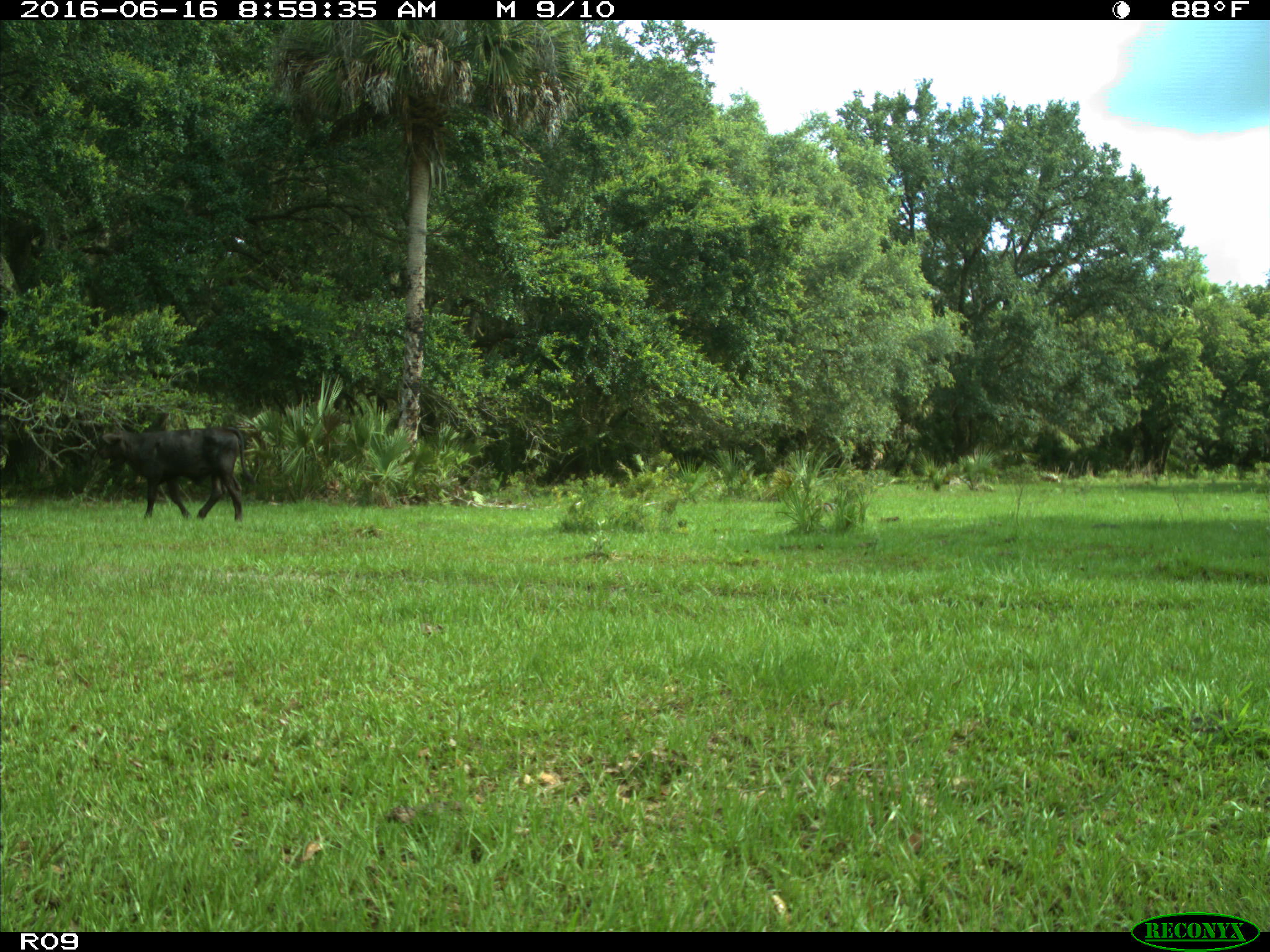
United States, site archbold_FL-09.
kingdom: Animalia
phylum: Chordata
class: Mammalia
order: Artiodactyla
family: Bovidae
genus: Bos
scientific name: Bos taurus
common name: domestic cow